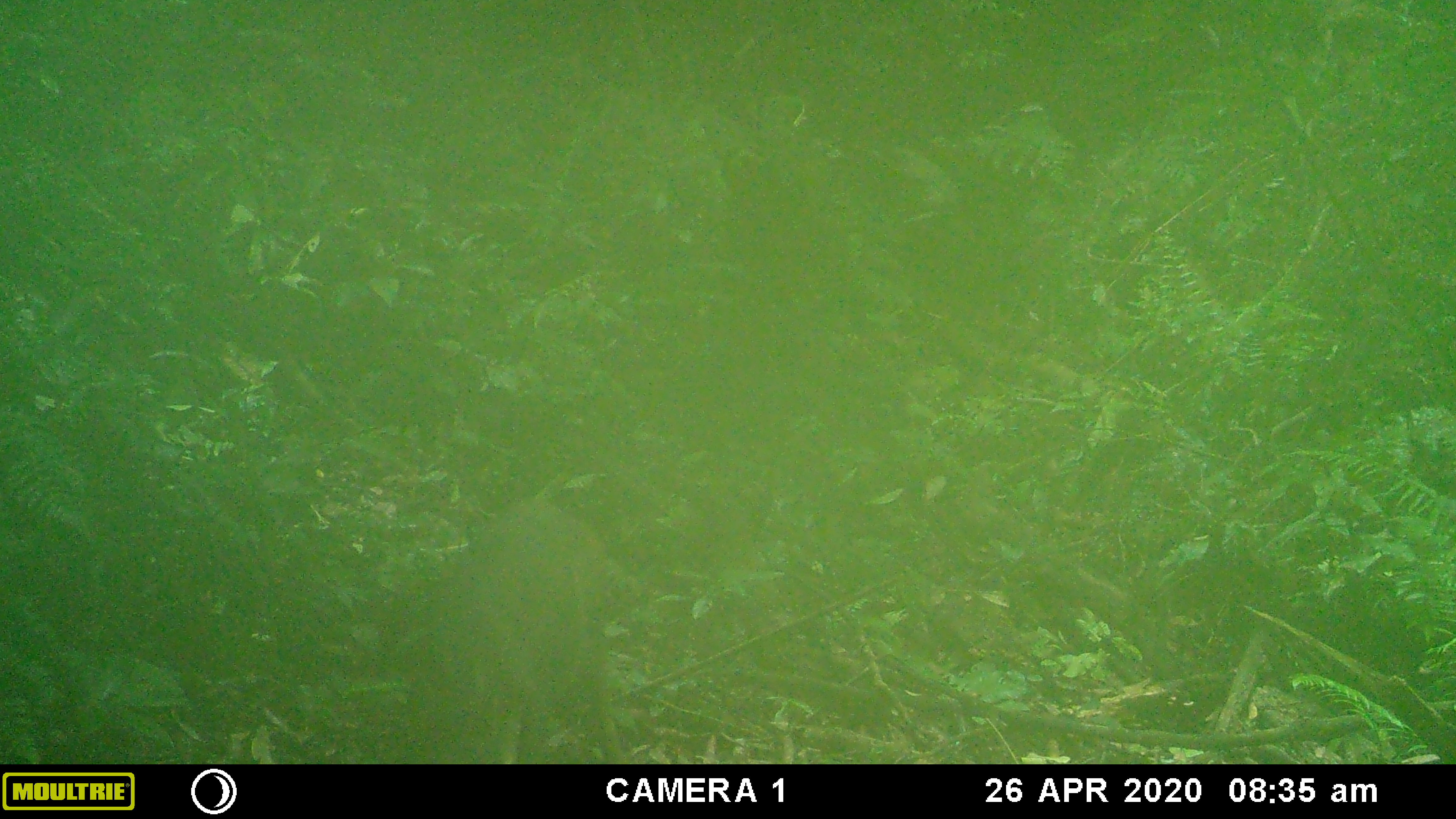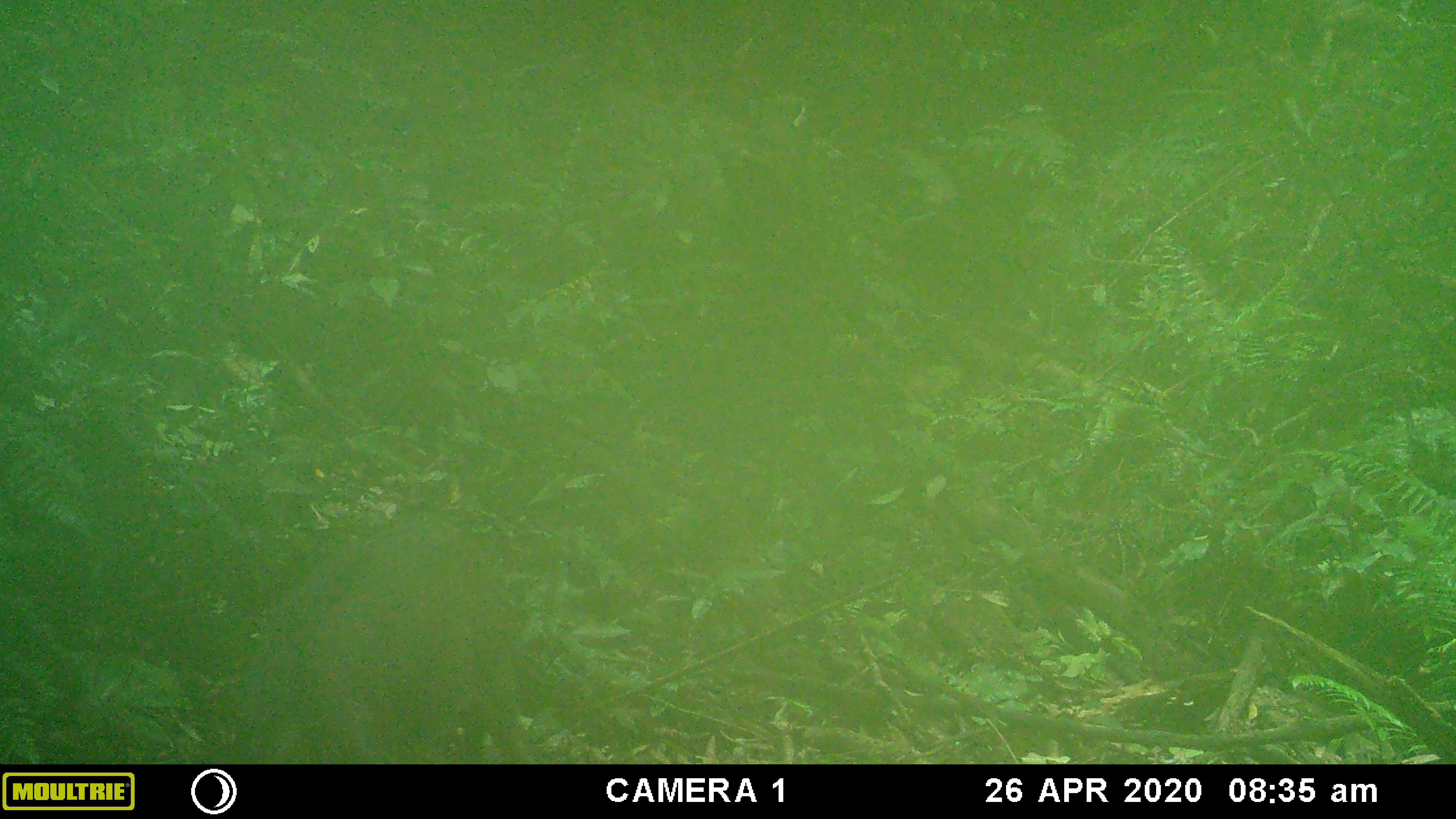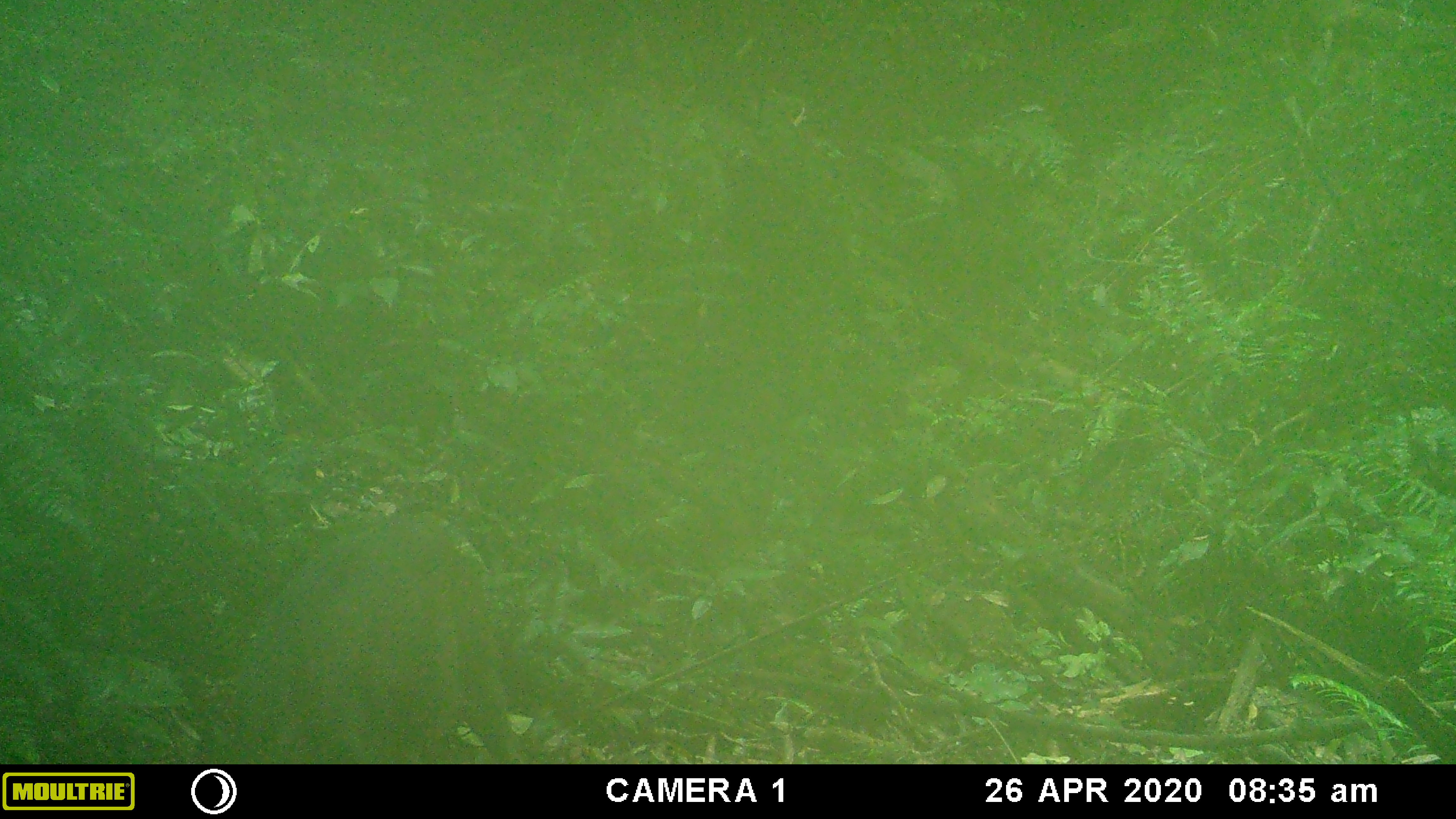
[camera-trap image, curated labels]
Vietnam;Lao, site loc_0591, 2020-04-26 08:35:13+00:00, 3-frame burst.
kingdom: Animalia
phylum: Chordata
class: Mammalia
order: Artiodactyla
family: Suidae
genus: Sus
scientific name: Sus scrofa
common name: eurasian wild pig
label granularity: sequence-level